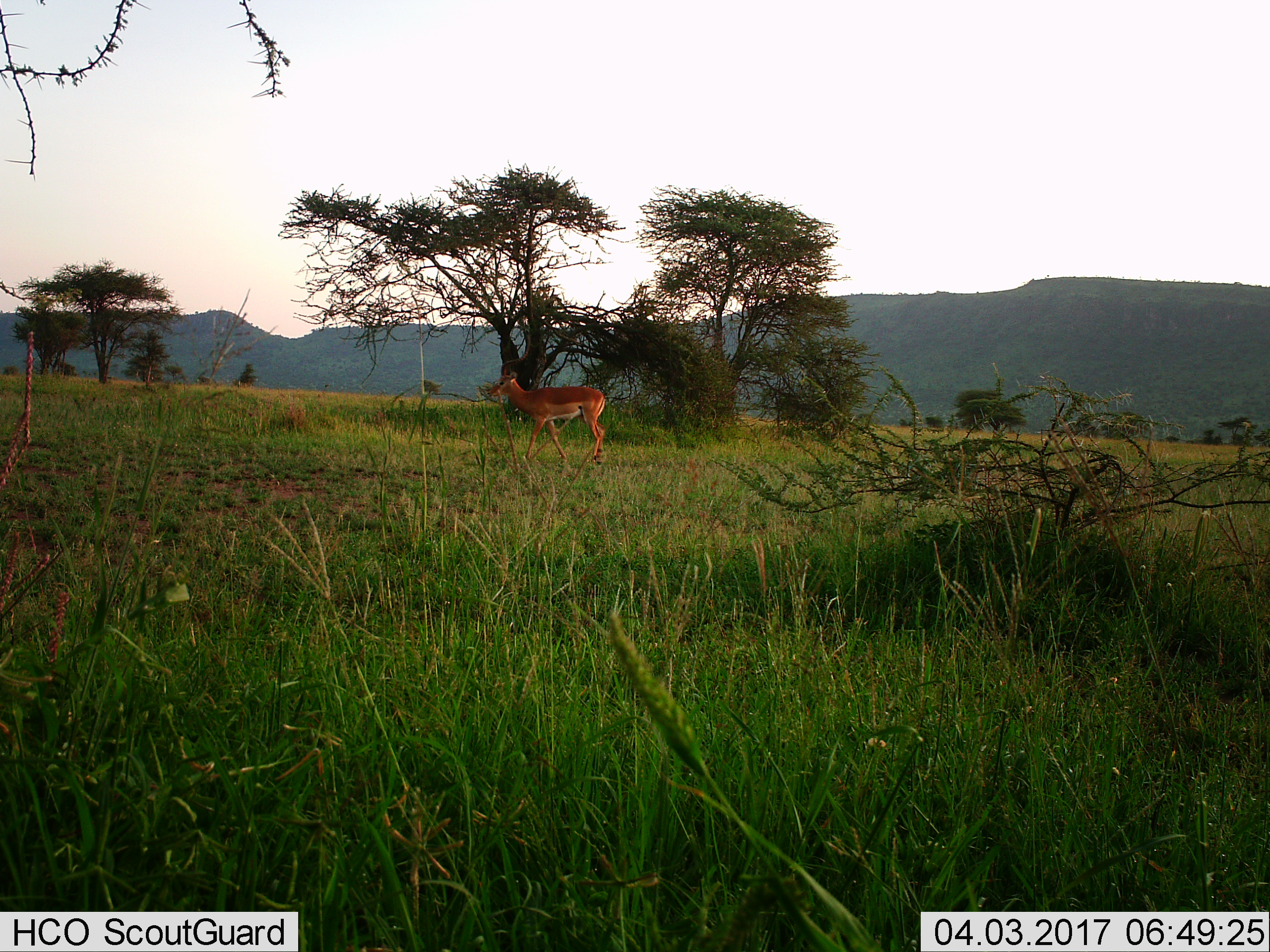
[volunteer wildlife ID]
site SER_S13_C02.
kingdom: Animalia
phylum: Chordata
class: Mammalia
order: Artiodactyla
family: Bovidae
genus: Aepyceros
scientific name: Aepyceros melampus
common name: impala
Impala (Aepyceros melampus), count 1. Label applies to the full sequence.